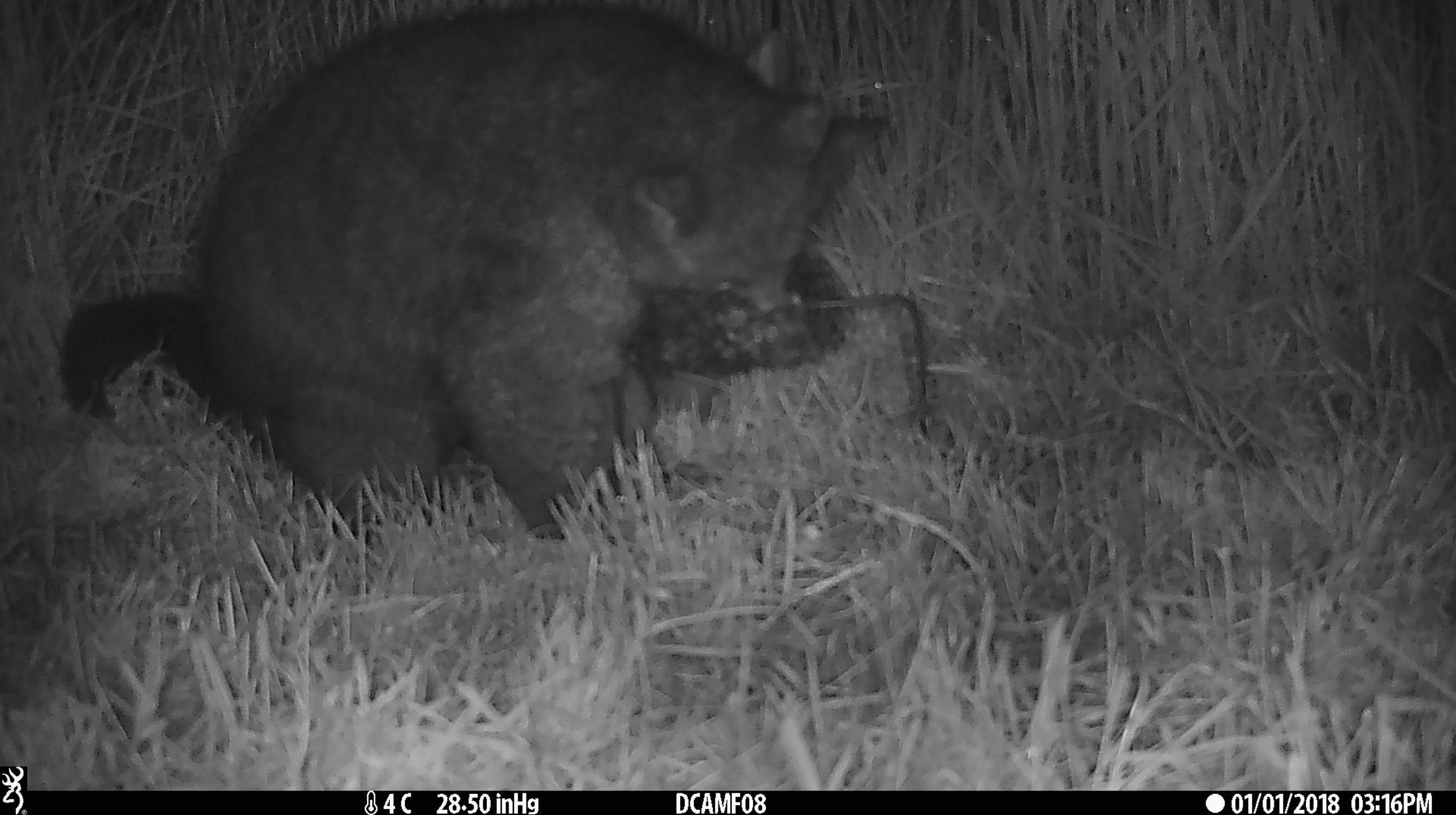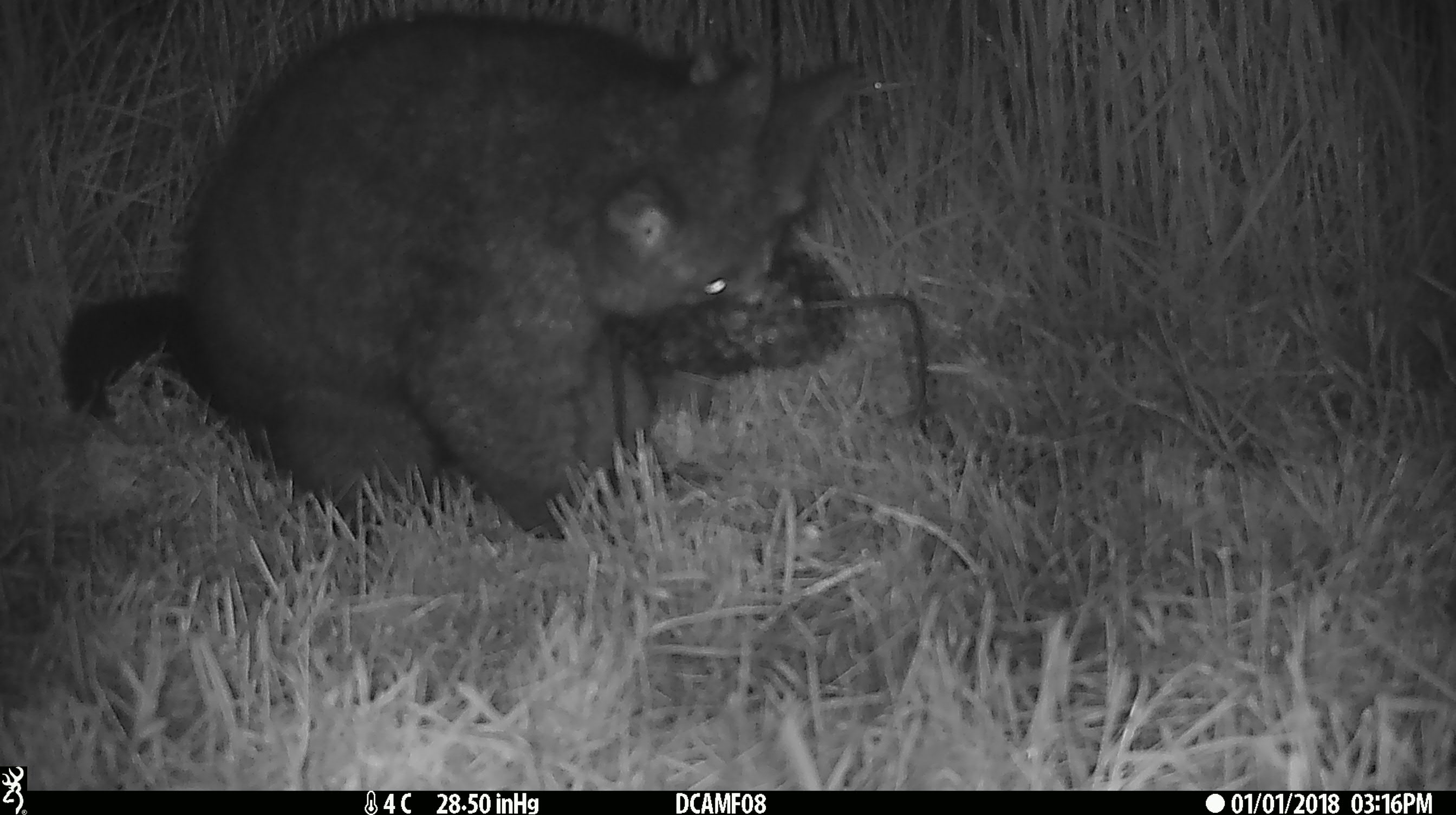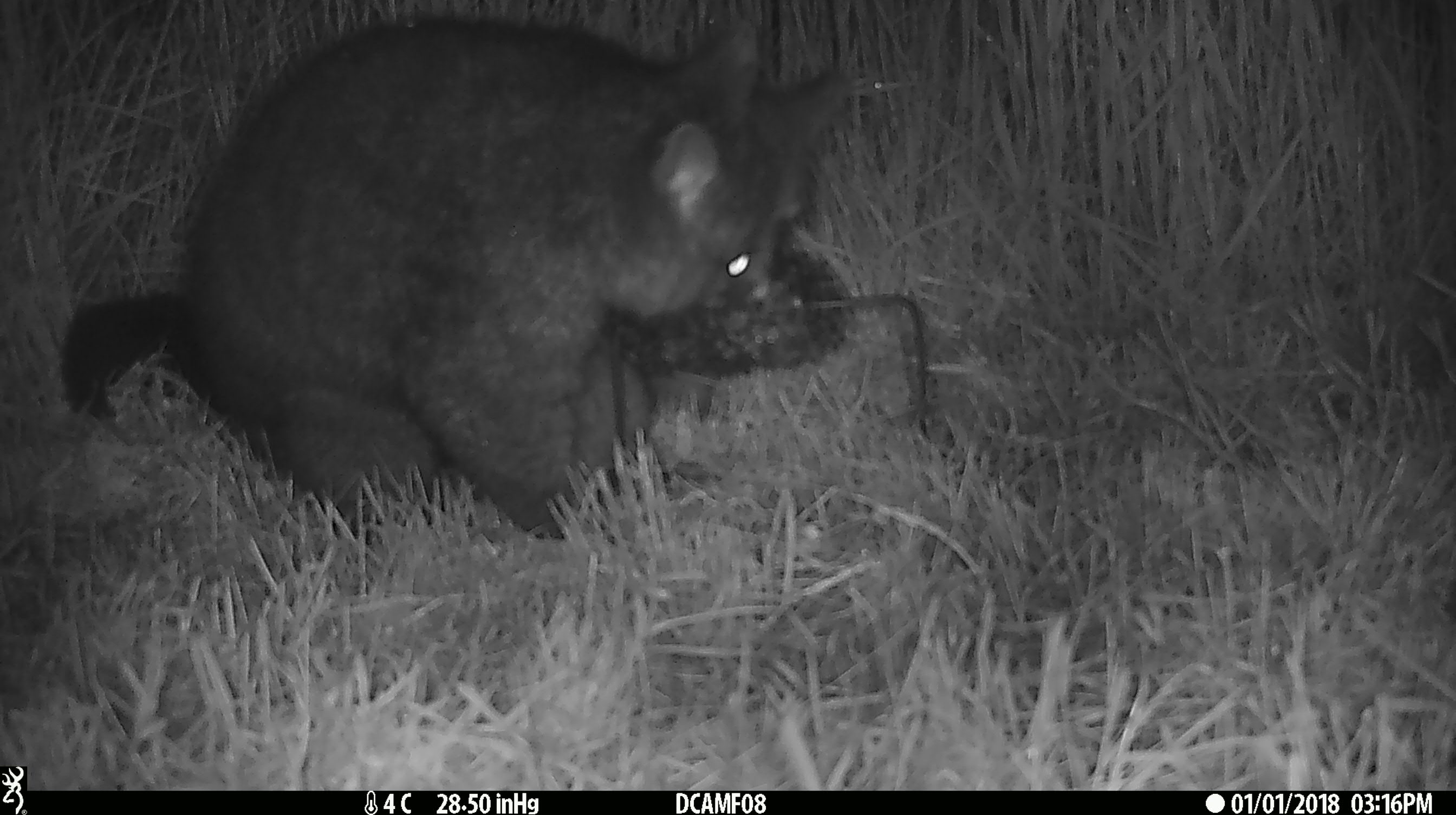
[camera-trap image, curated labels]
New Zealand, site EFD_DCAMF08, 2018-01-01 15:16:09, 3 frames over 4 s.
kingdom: Animalia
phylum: Chordata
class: Mammalia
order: Diprotodontia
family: Phalangeridae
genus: Trichosurus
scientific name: Trichosurus vulpecula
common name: common brushtail possum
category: possum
Possum (common brushtail possum) (Trichosurus vulpecula).